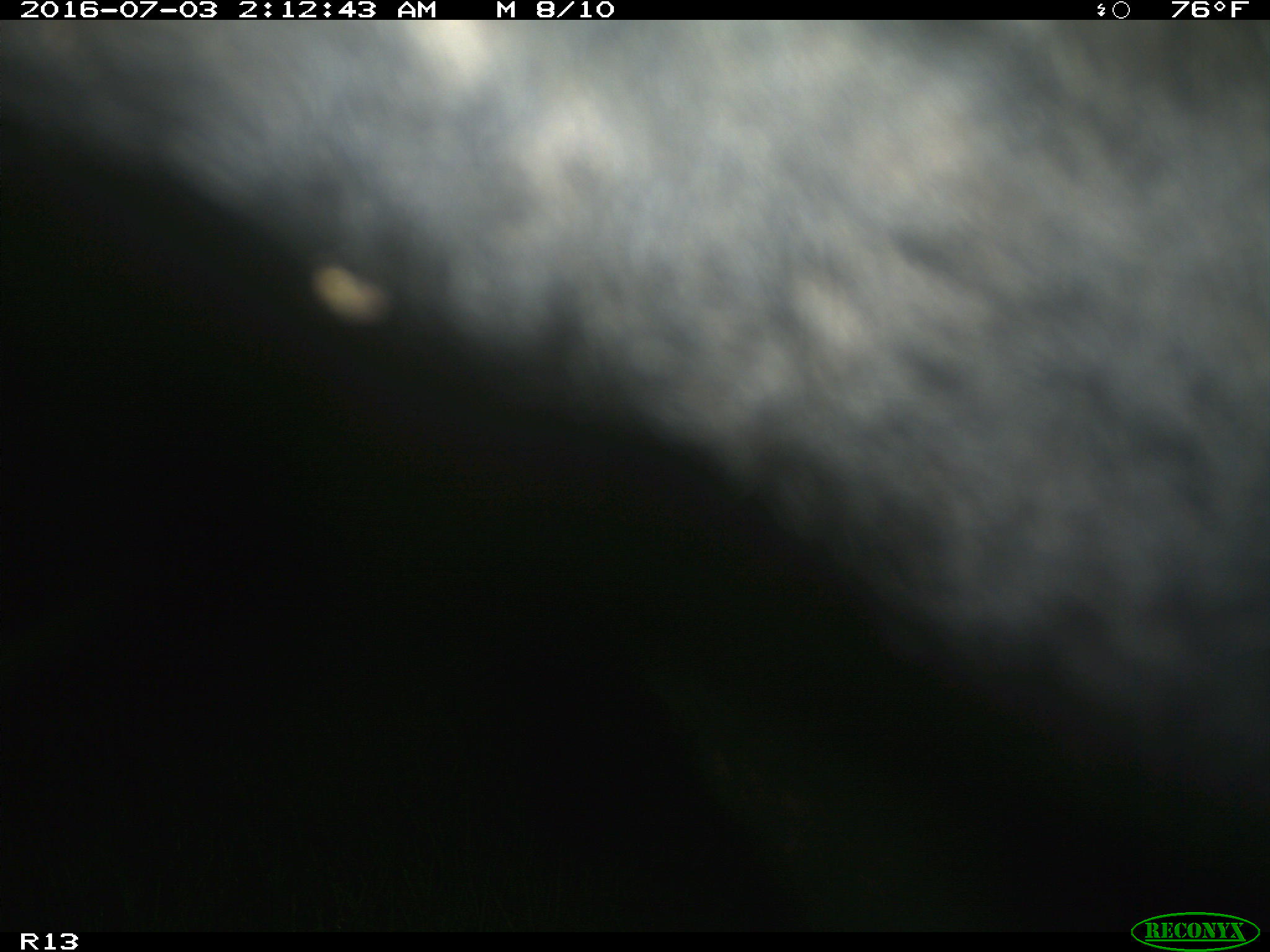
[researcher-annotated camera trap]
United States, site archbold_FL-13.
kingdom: Animalia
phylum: Chordata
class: Mammalia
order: Artiodactyla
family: Bovidae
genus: Bos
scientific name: Bos taurus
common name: domestic cow